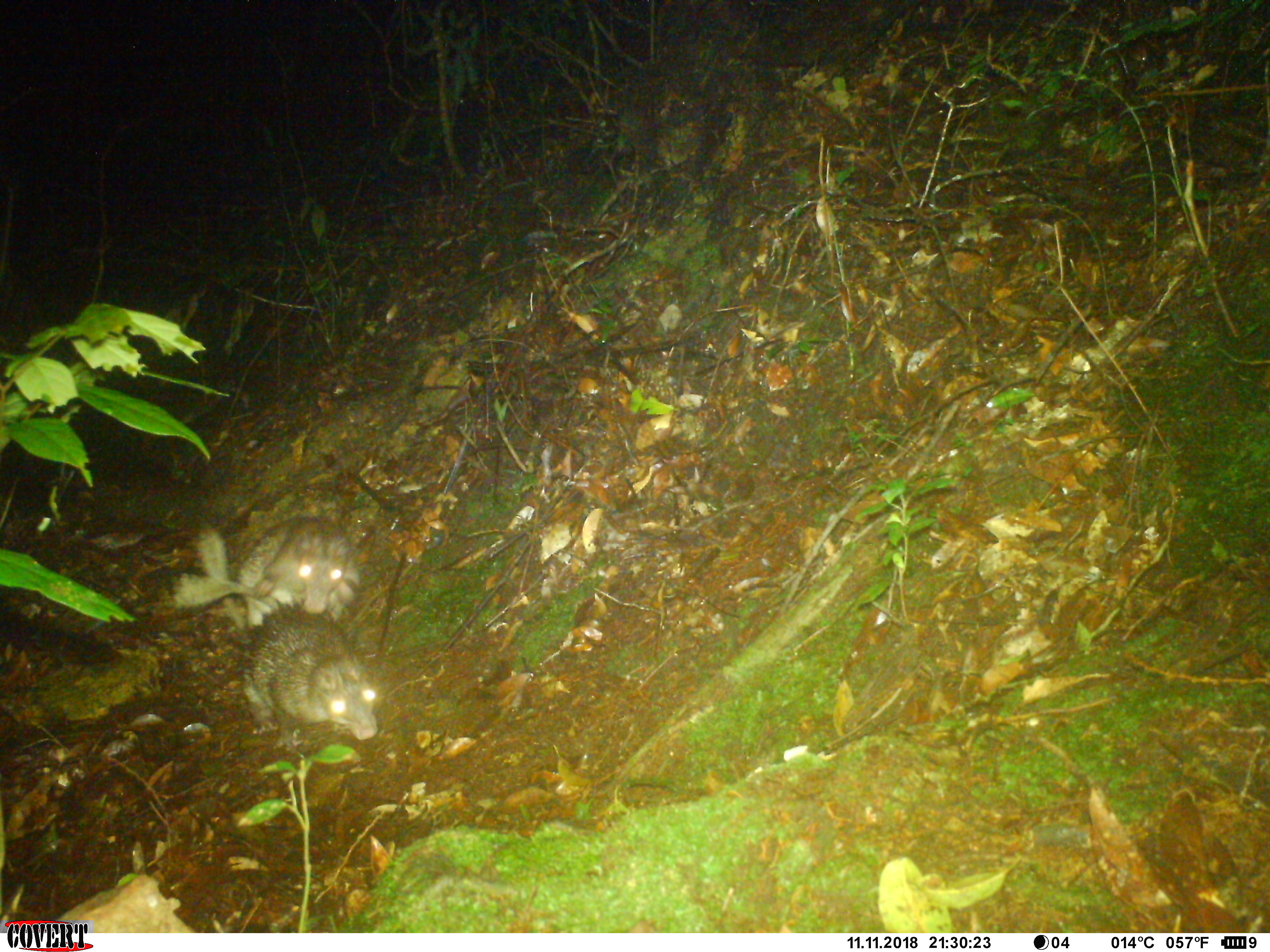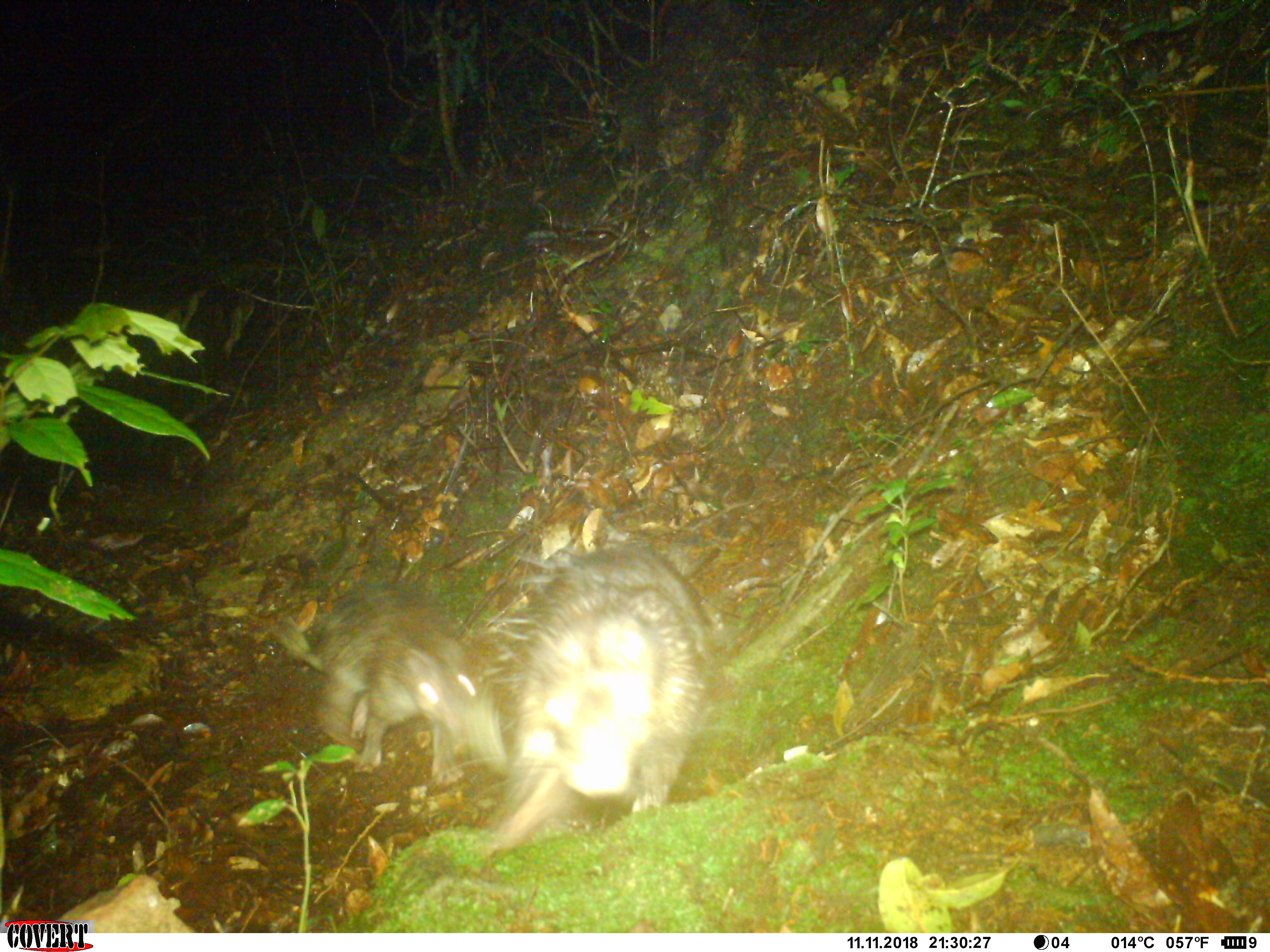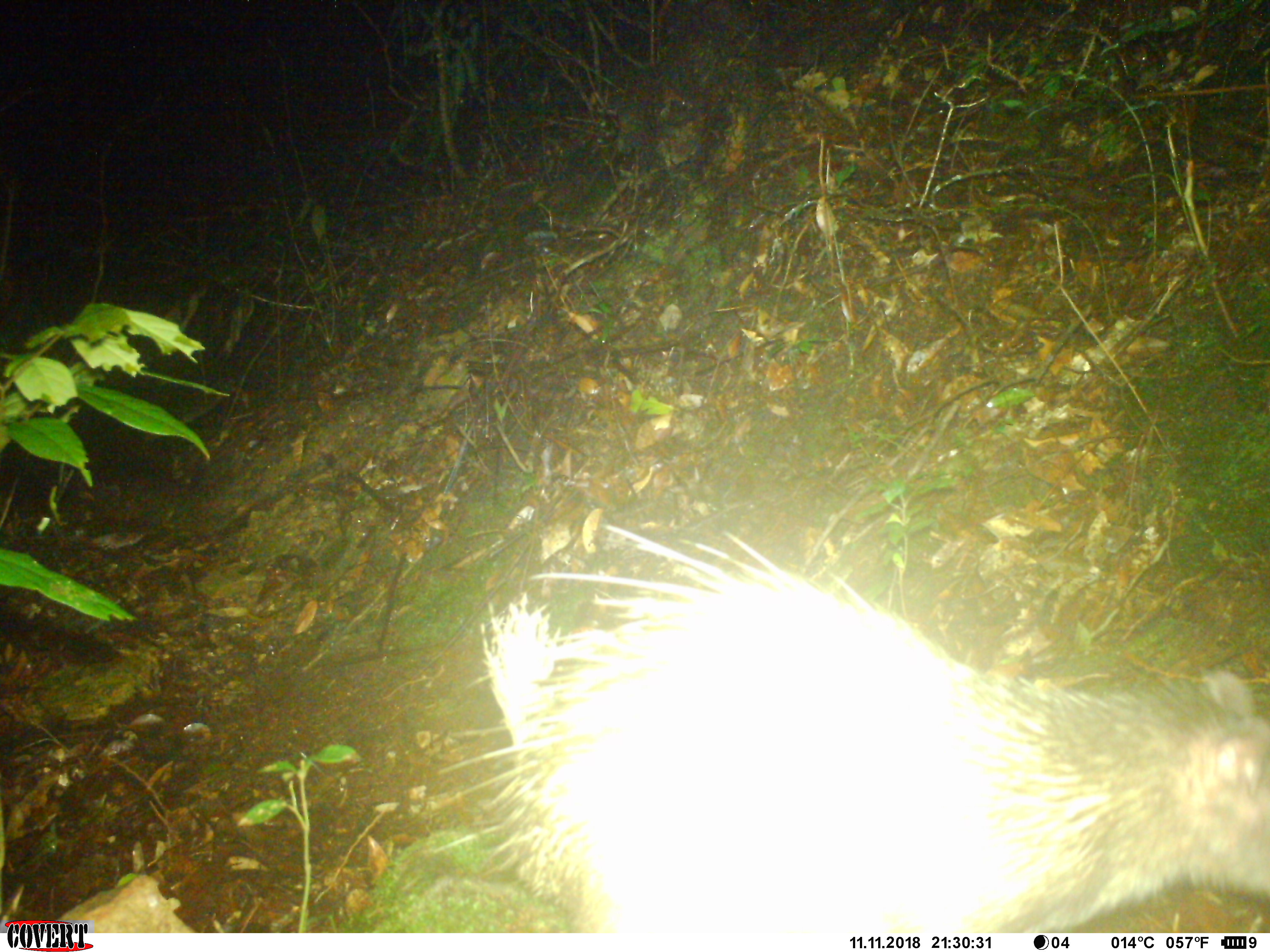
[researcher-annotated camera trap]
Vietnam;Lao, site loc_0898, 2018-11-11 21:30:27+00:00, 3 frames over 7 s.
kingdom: Animalia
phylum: Chordata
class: Mammalia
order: Rodentia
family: Hystricidae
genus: Atherurus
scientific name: Atherurus macrourus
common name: asiatic brush-tailed porcupine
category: asiatic brush tailed porcupine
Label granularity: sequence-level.